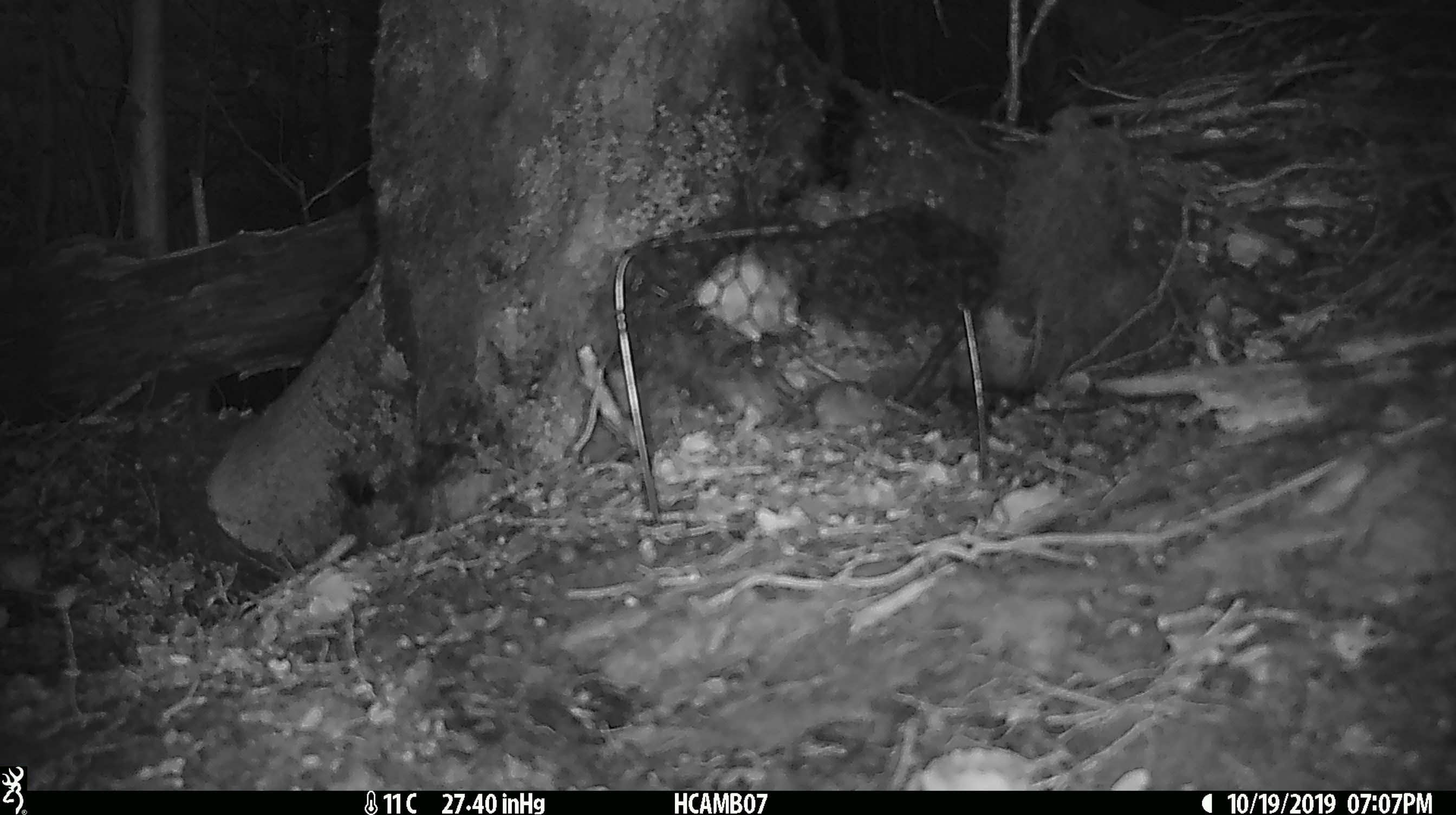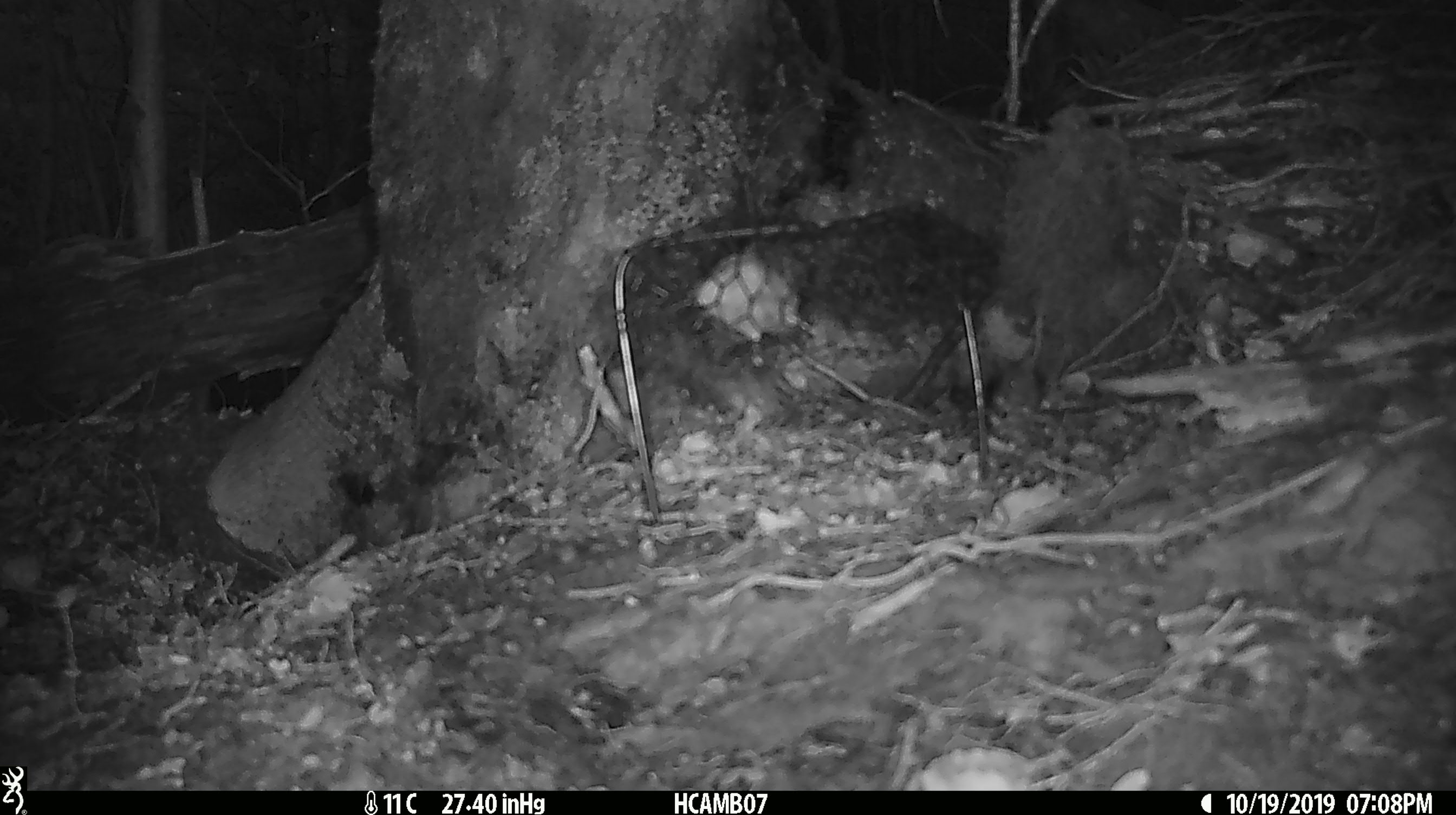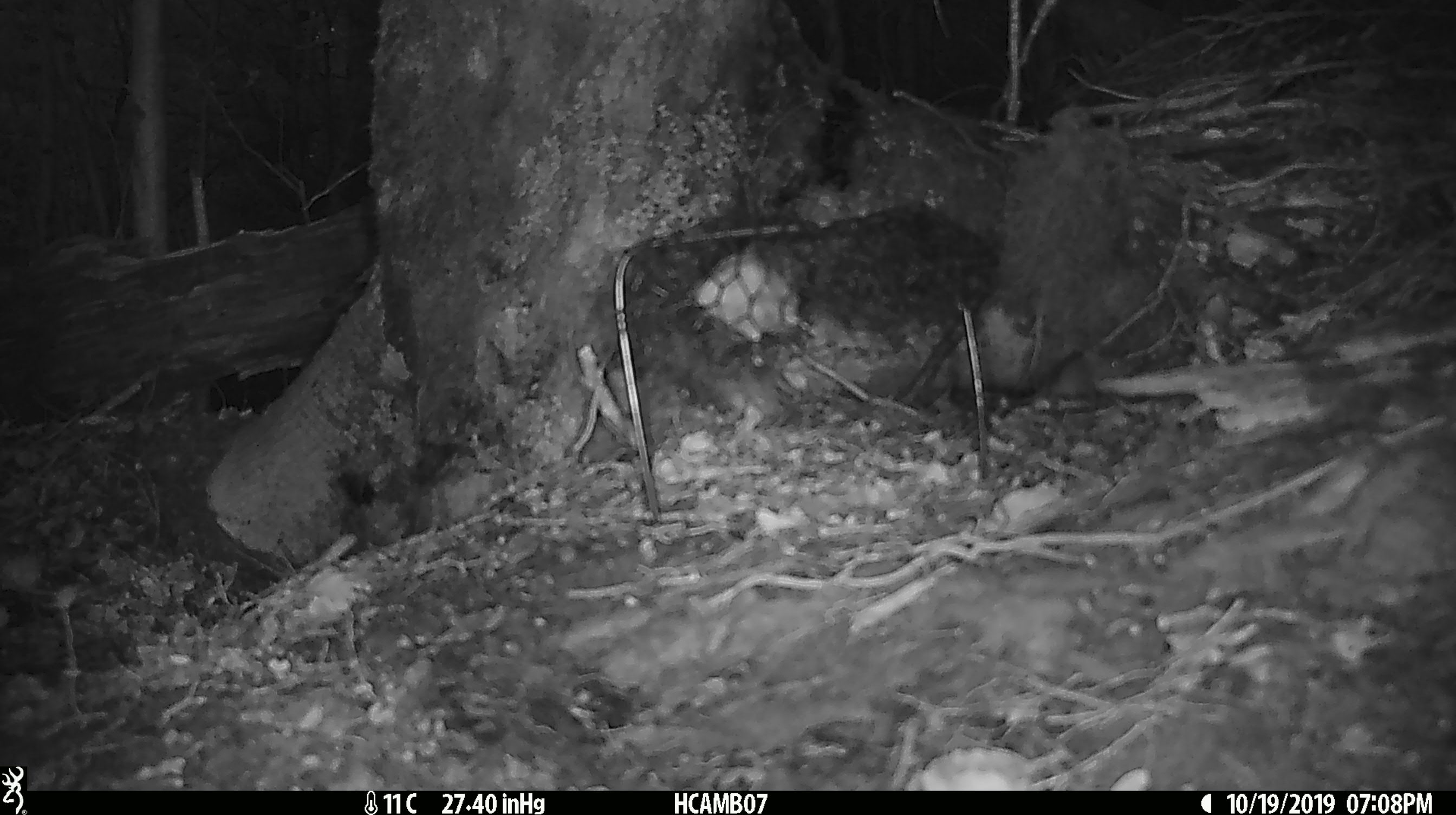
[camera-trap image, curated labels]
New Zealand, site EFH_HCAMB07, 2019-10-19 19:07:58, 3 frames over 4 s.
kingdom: Animalia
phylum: Chordata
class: Mammalia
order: Rodentia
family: Muridae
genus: Mus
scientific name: Mus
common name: mouse